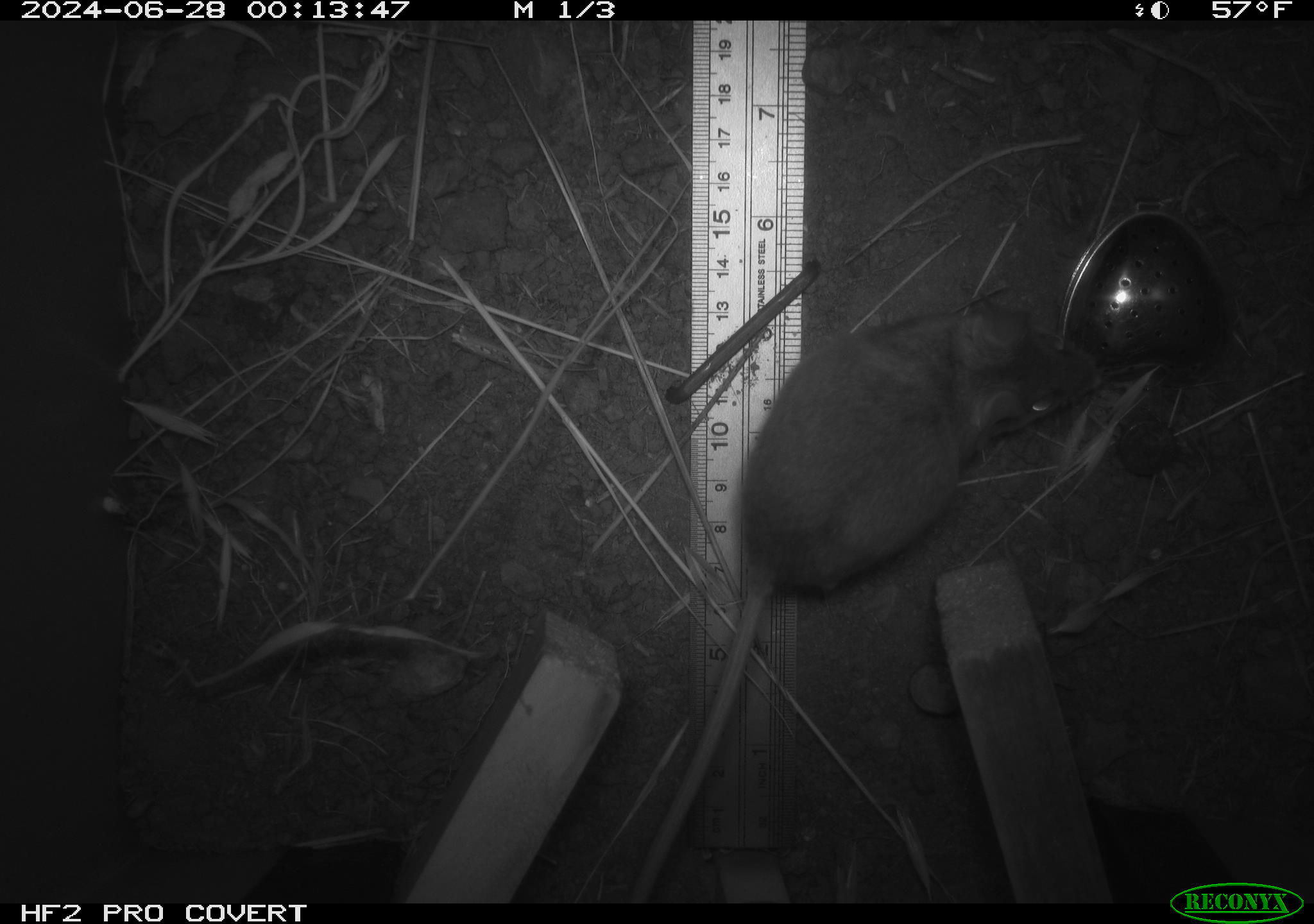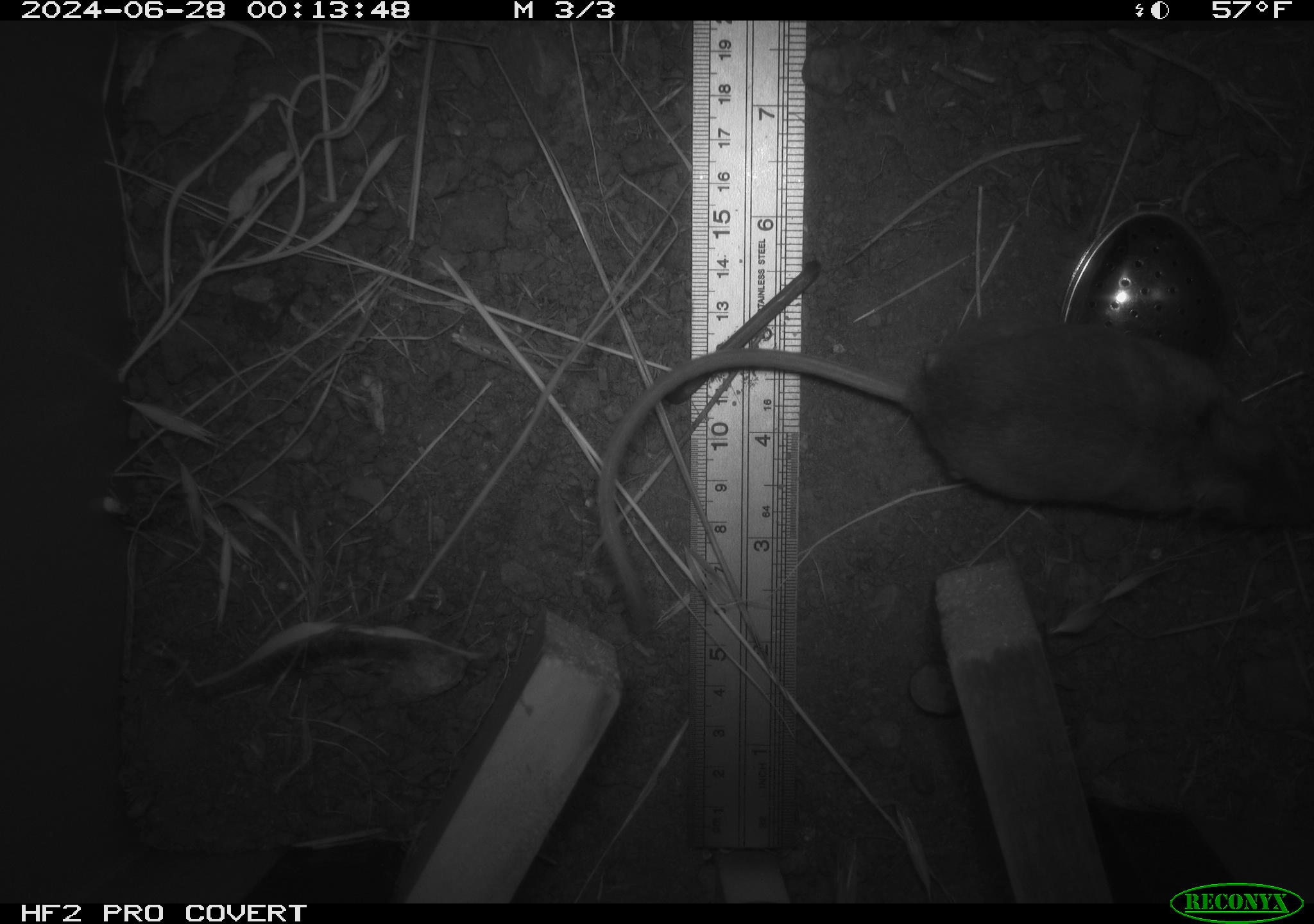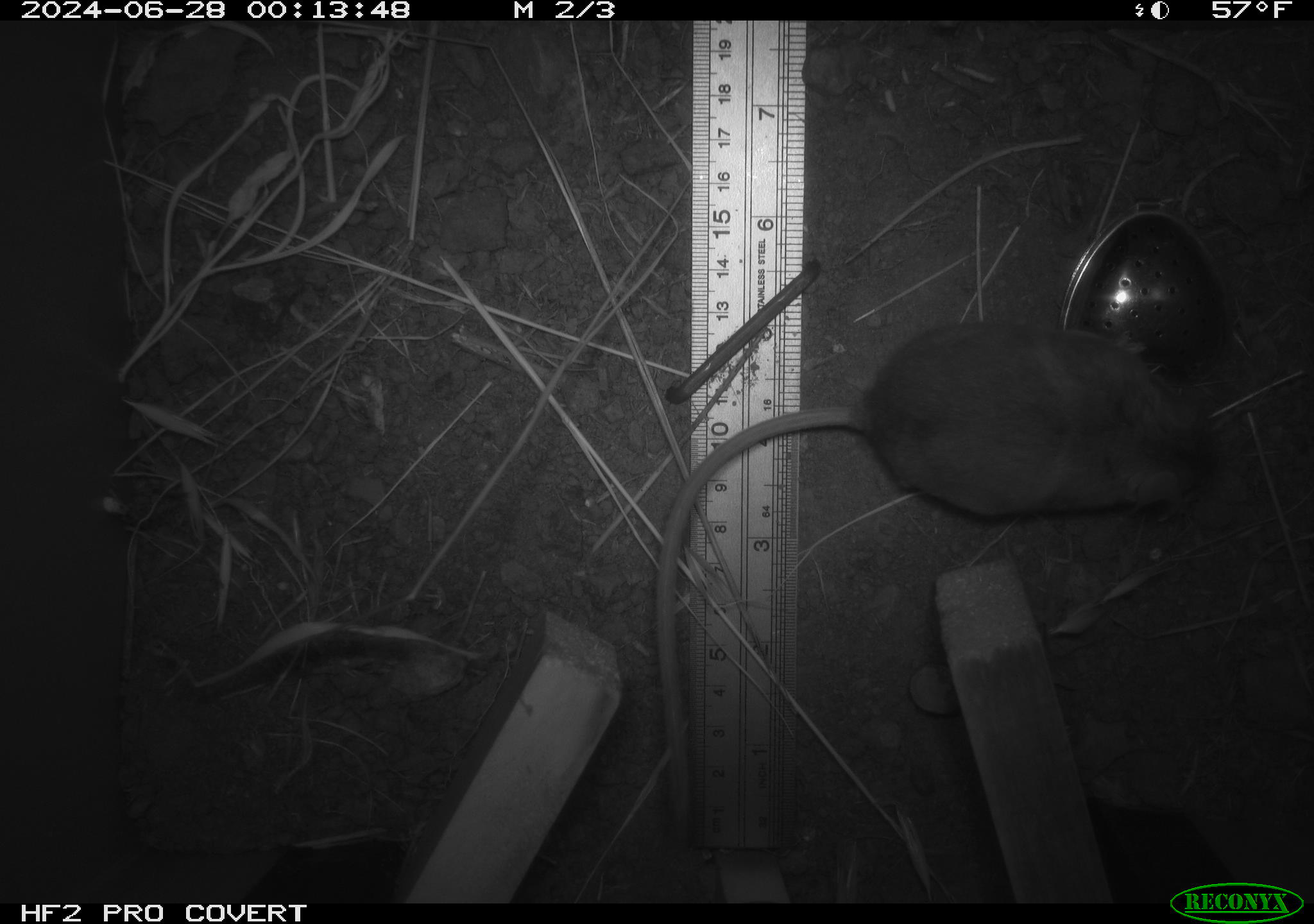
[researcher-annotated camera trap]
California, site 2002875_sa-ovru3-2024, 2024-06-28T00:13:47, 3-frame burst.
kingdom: Animalia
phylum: Chordata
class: Mammalia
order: Rodentia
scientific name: Rodentia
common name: rodent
Rodent (Rodentia).